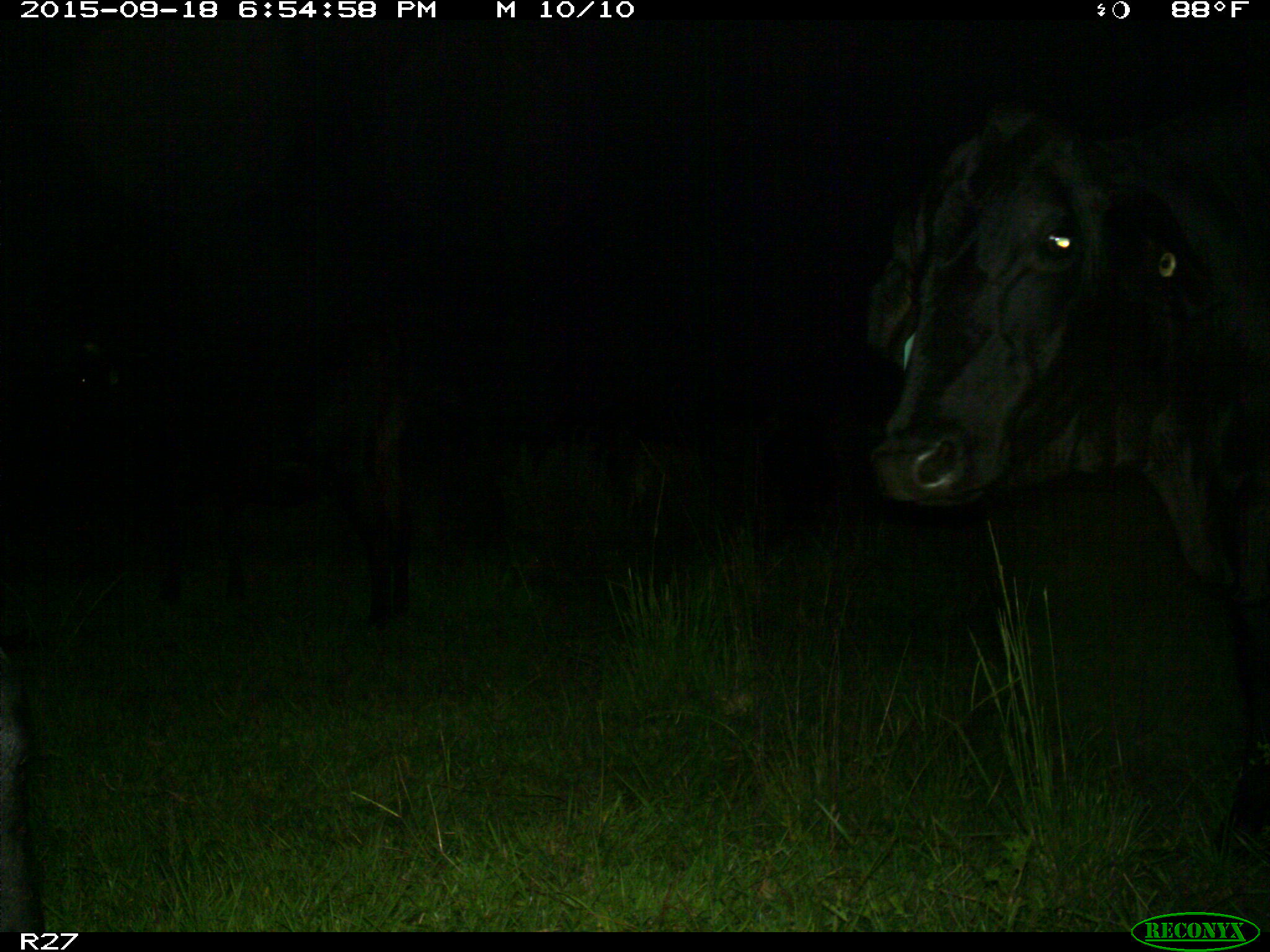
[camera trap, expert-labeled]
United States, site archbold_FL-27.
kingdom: Animalia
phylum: Chordata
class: Mammalia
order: Artiodactyla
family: Bovidae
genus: Bos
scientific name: Bos taurus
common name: domestic cow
Bos taurus (domestic cow).